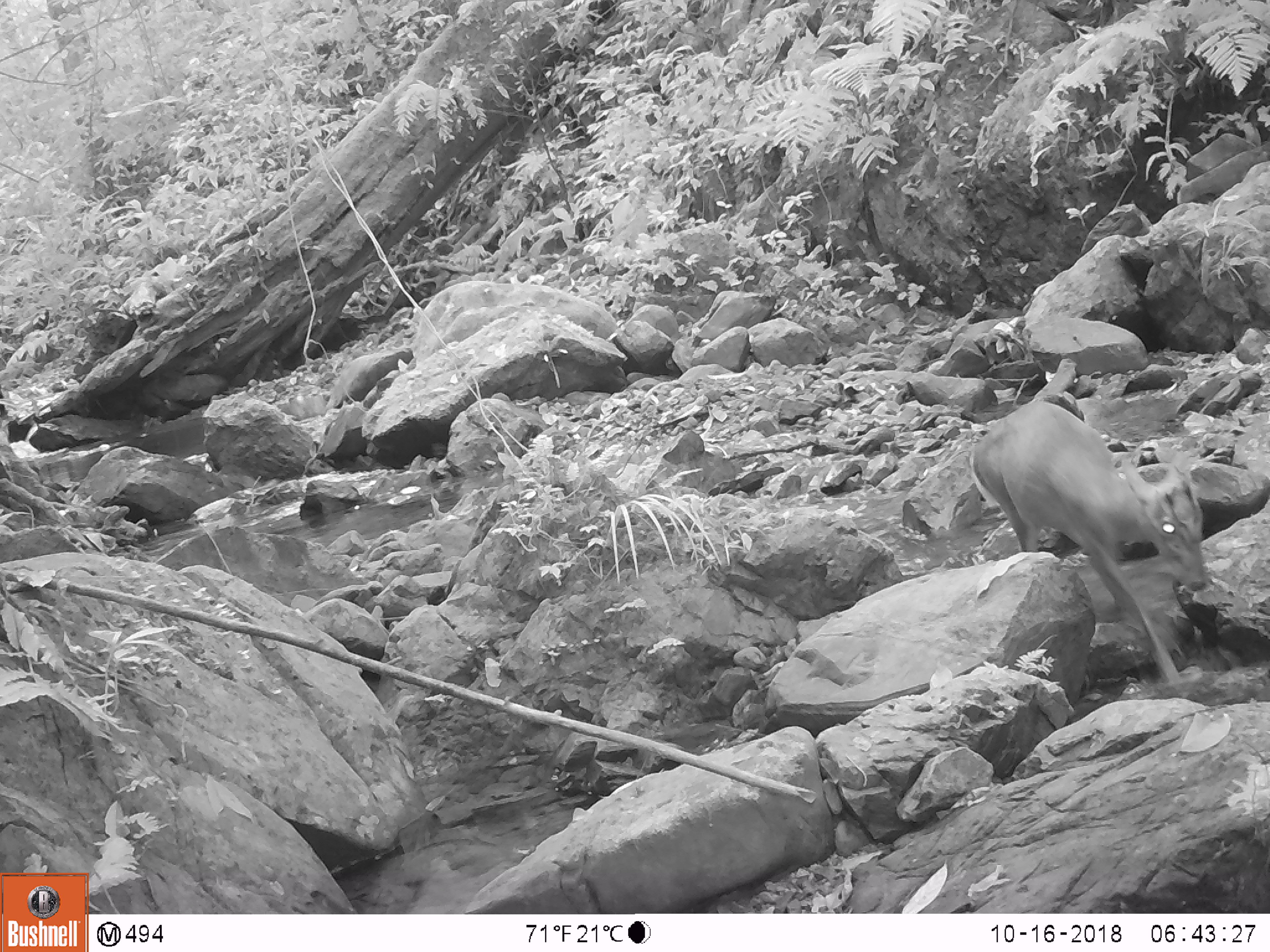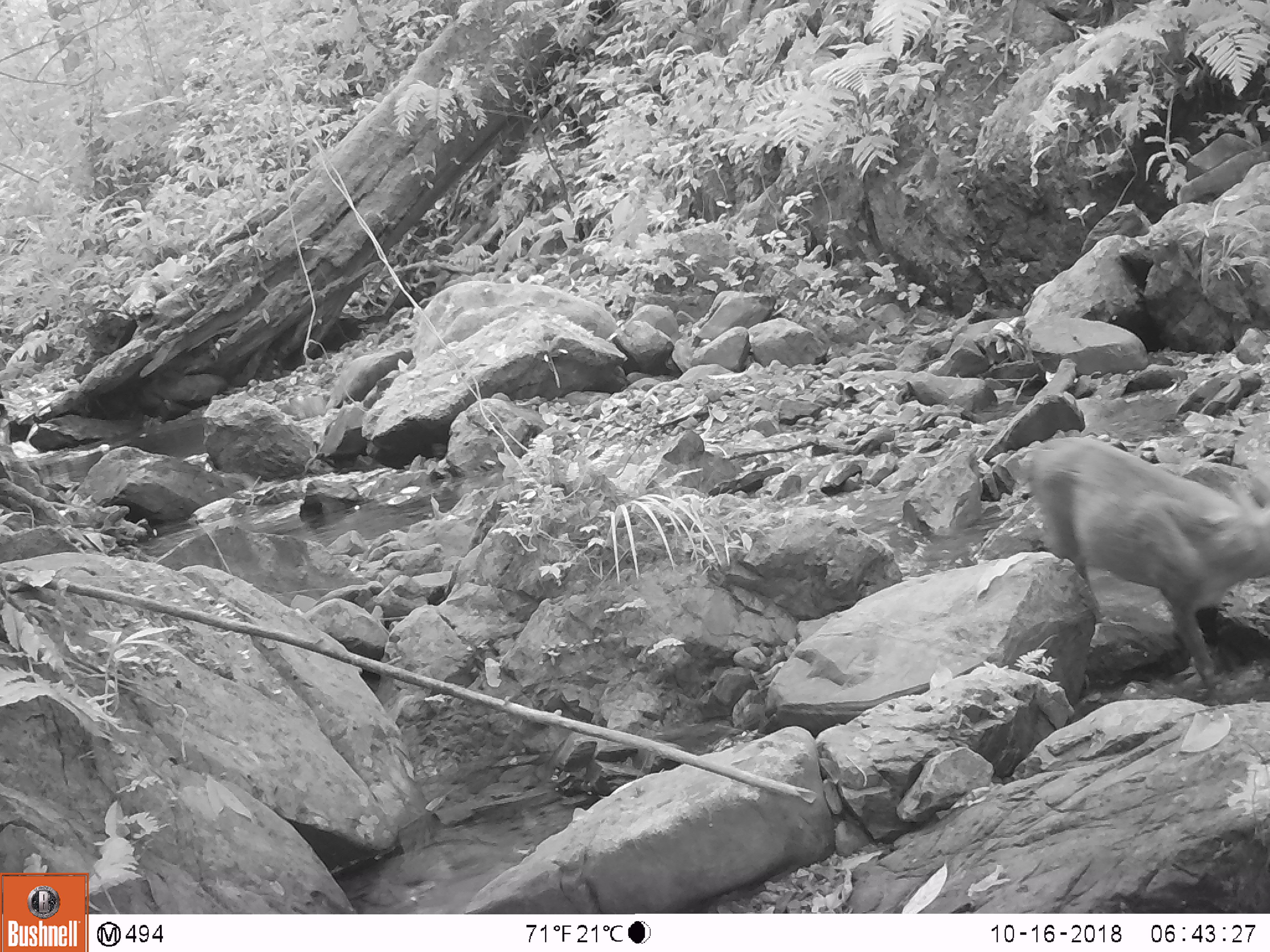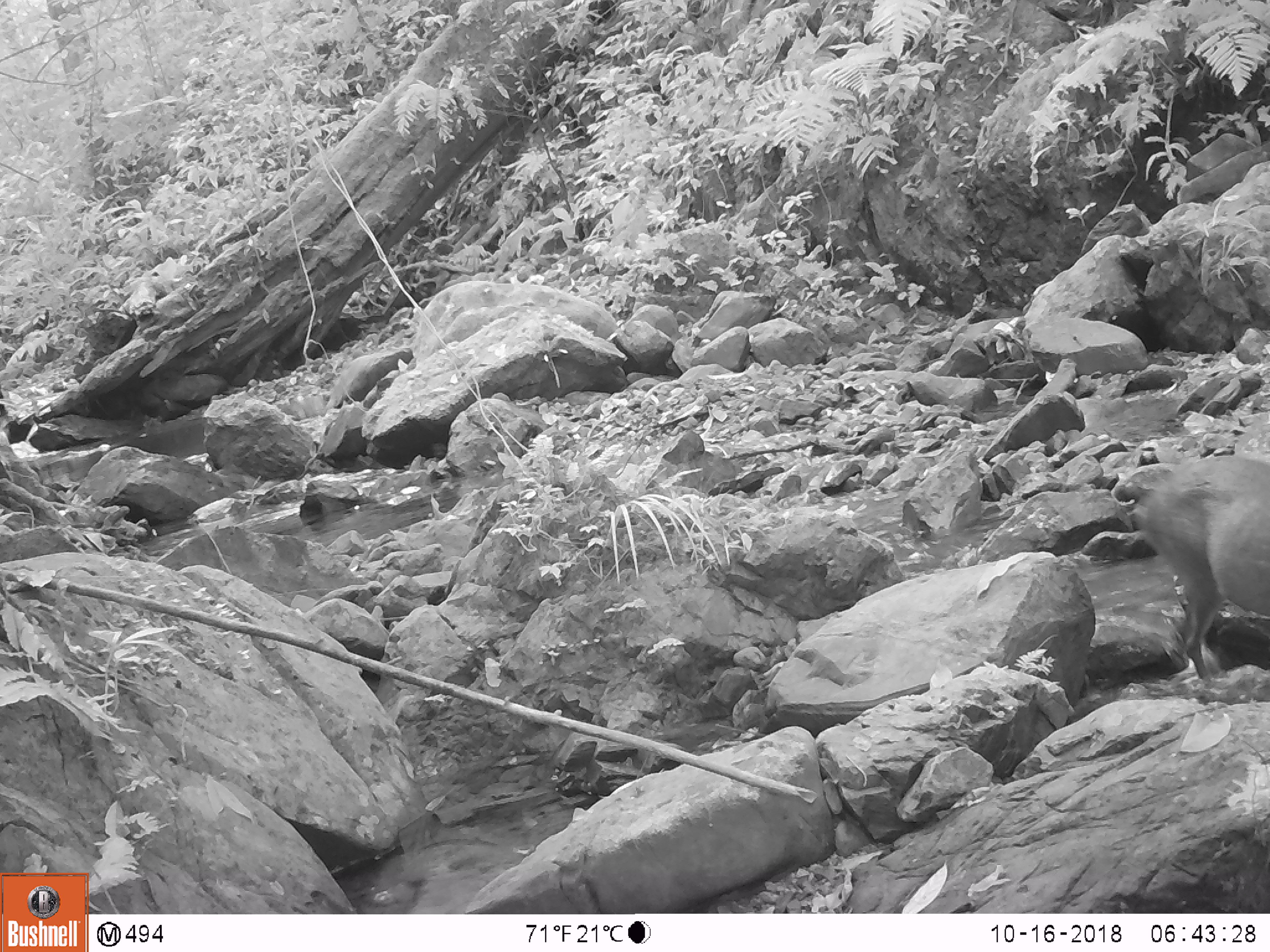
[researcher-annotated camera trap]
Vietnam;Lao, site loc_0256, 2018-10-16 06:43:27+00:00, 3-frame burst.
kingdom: Animalia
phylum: Chordata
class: Mammalia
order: Artiodactyla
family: Cervidae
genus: Muntiacus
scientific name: Muntiacus rooseveltorum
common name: roosevelt's muntjac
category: roosevelts muntjac group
Roosevelts muntjac group (roosevelt's muntjac) (Muntiacus rooseveltorum). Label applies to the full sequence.